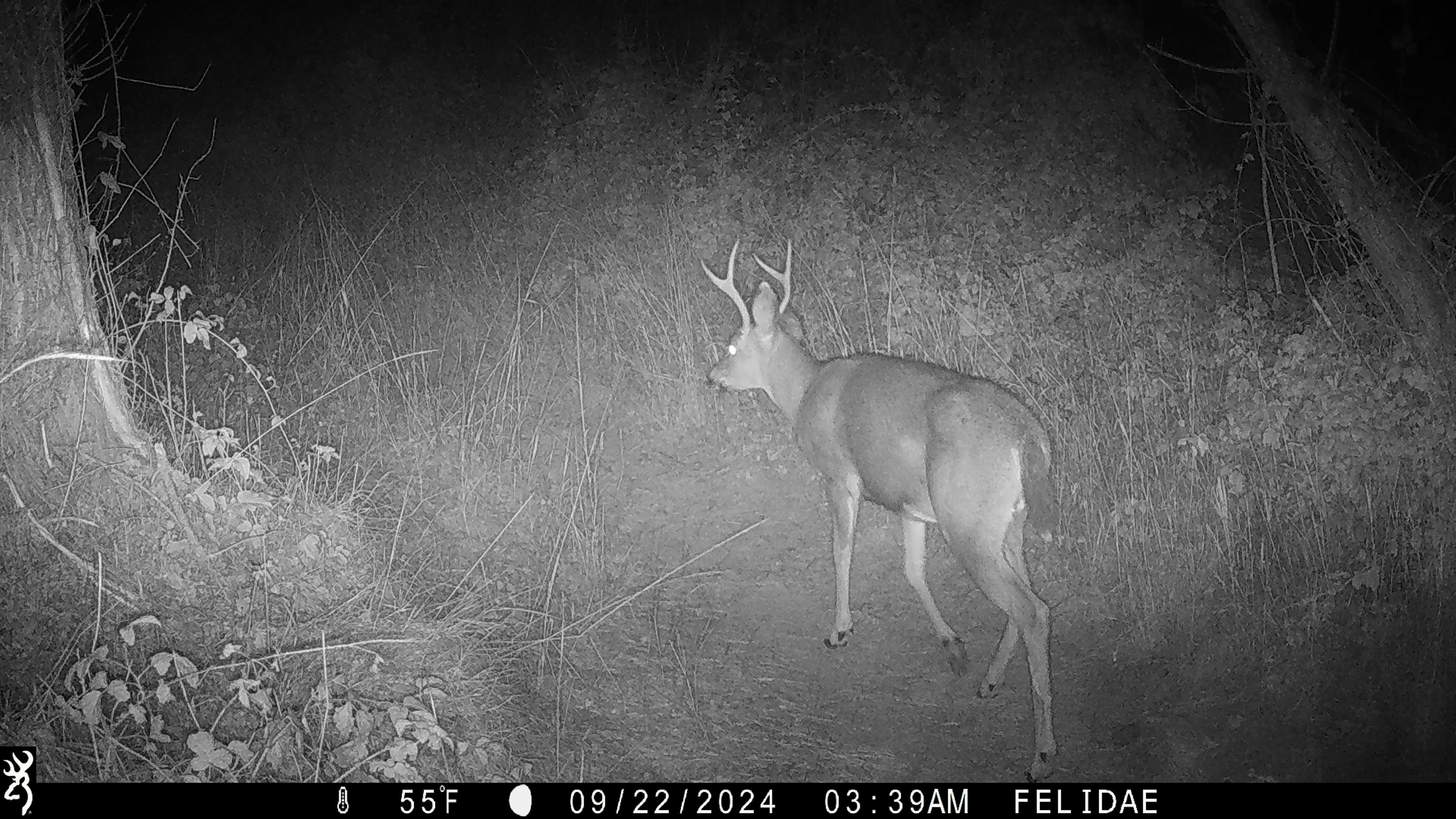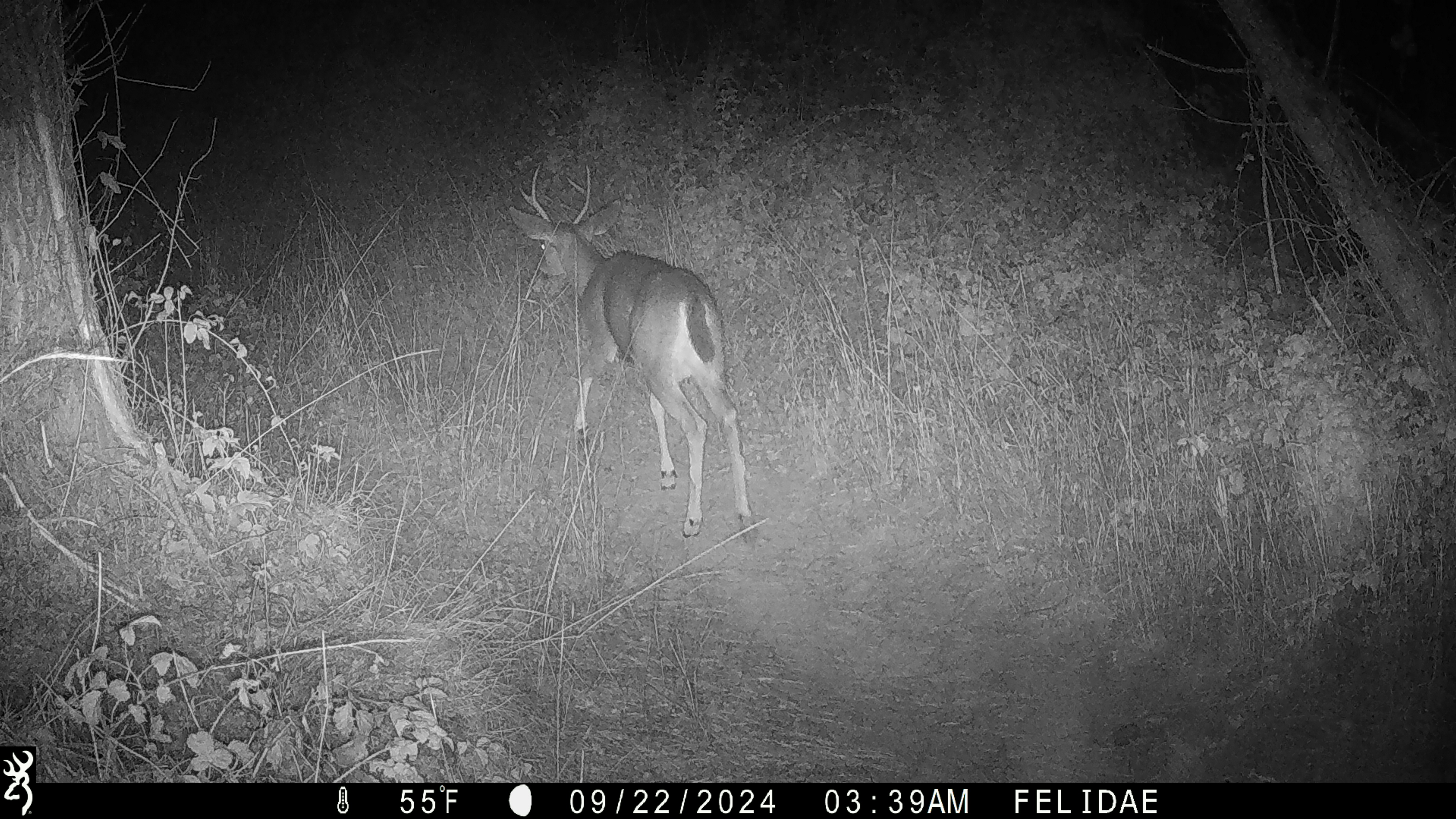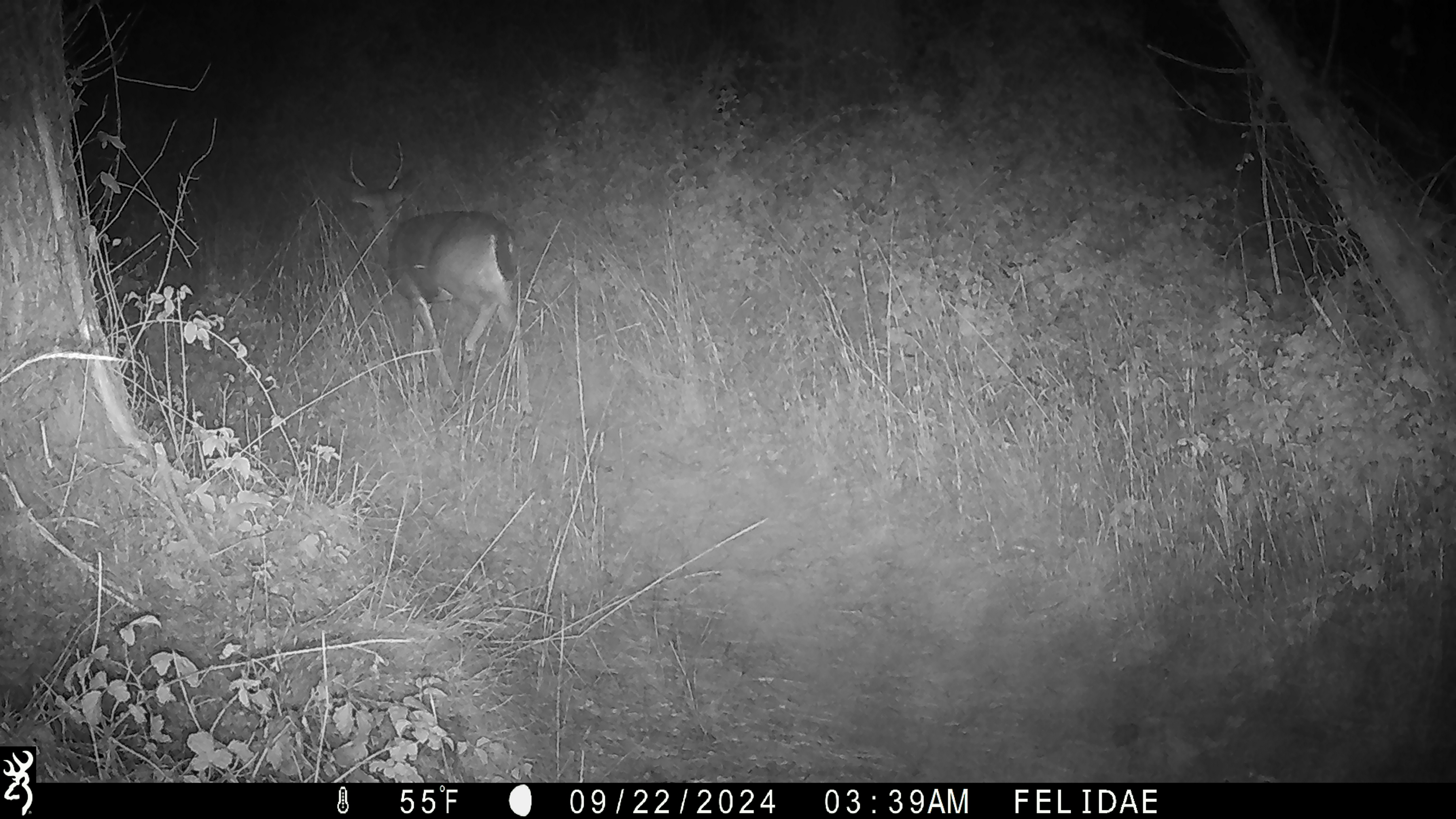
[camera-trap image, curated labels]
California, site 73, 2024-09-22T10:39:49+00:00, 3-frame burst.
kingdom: Animalia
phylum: Chordata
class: Mammalia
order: Artiodactyla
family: Cervidae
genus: Odocoileus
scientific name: Odocoileus hemionus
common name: mule deer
Mule deer (Odocoileus hemionus).